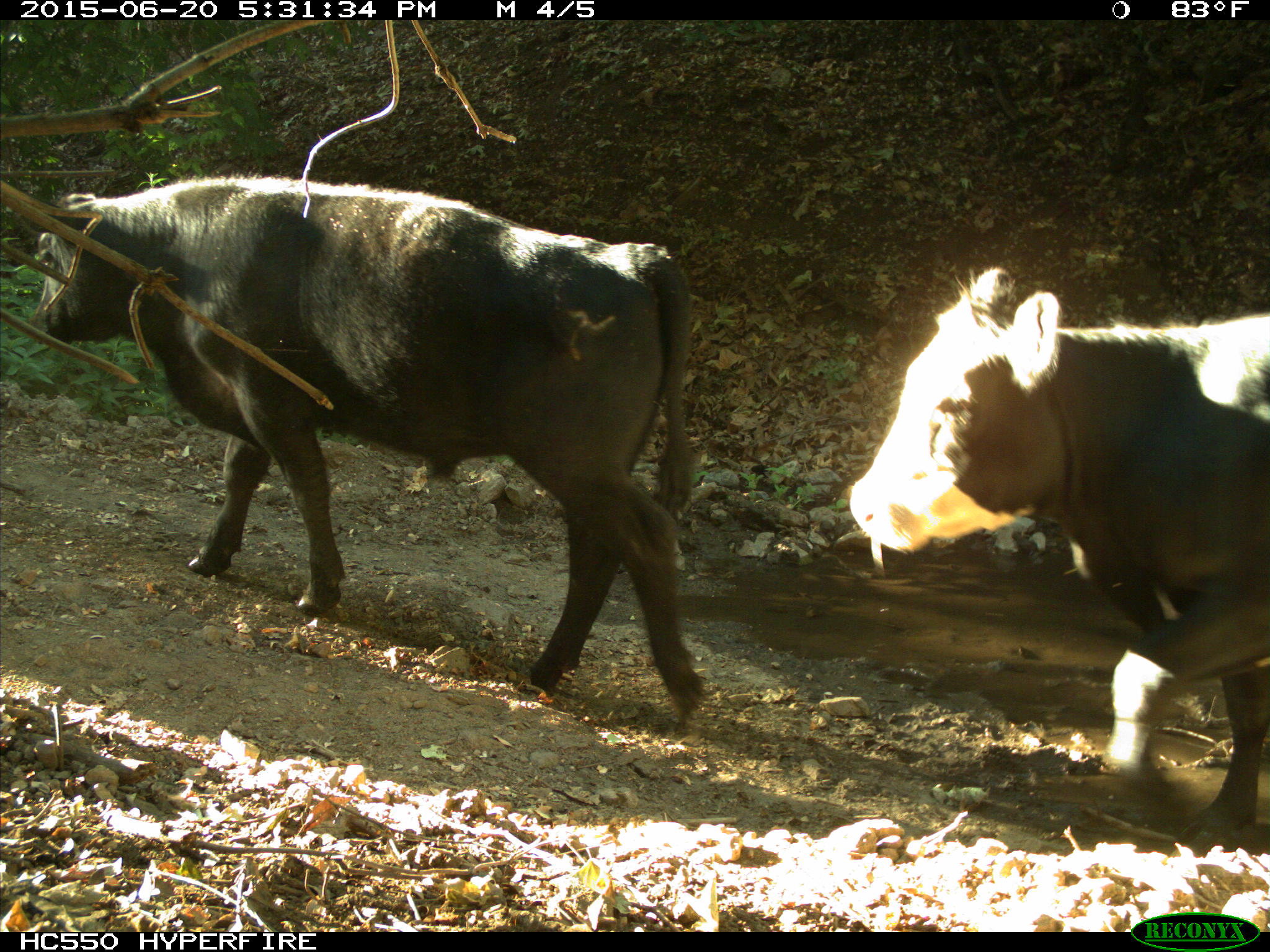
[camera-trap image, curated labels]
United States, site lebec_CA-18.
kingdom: Animalia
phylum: Chordata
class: Mammalia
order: Artiodactyla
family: Bovidae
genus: Bos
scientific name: Bos taurus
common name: domestic cow